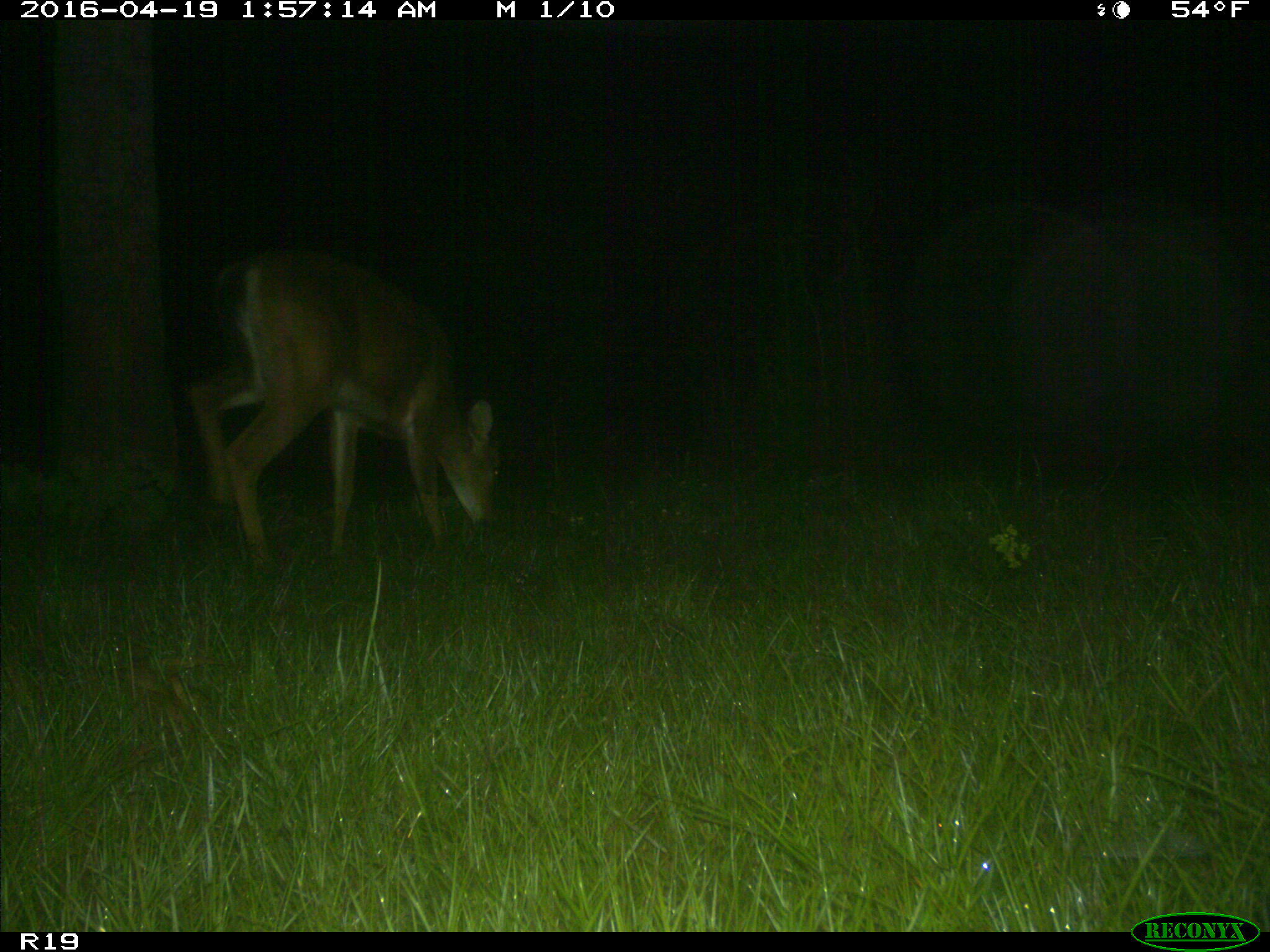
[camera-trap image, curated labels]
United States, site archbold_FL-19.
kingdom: Animalia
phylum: Chordata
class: Mammalia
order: Artiodactyla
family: Cervidae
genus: Odocoileus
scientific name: Odocoileus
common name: deer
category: unidentified deer